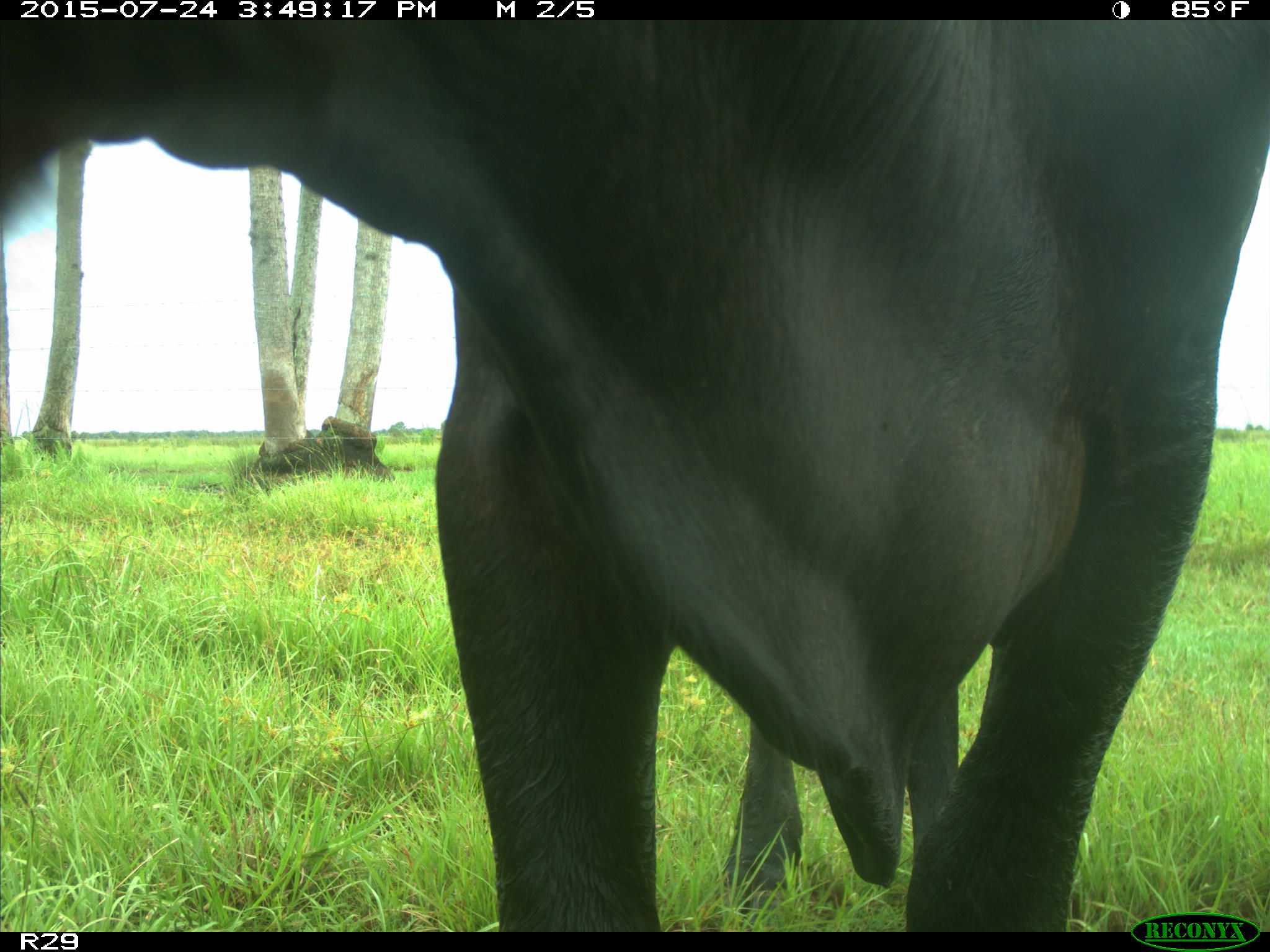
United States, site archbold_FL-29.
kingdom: Animalia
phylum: Chordata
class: Mammalia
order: Artiodactyla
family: Bovidae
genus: Bos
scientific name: Bos taurus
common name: domestic cow